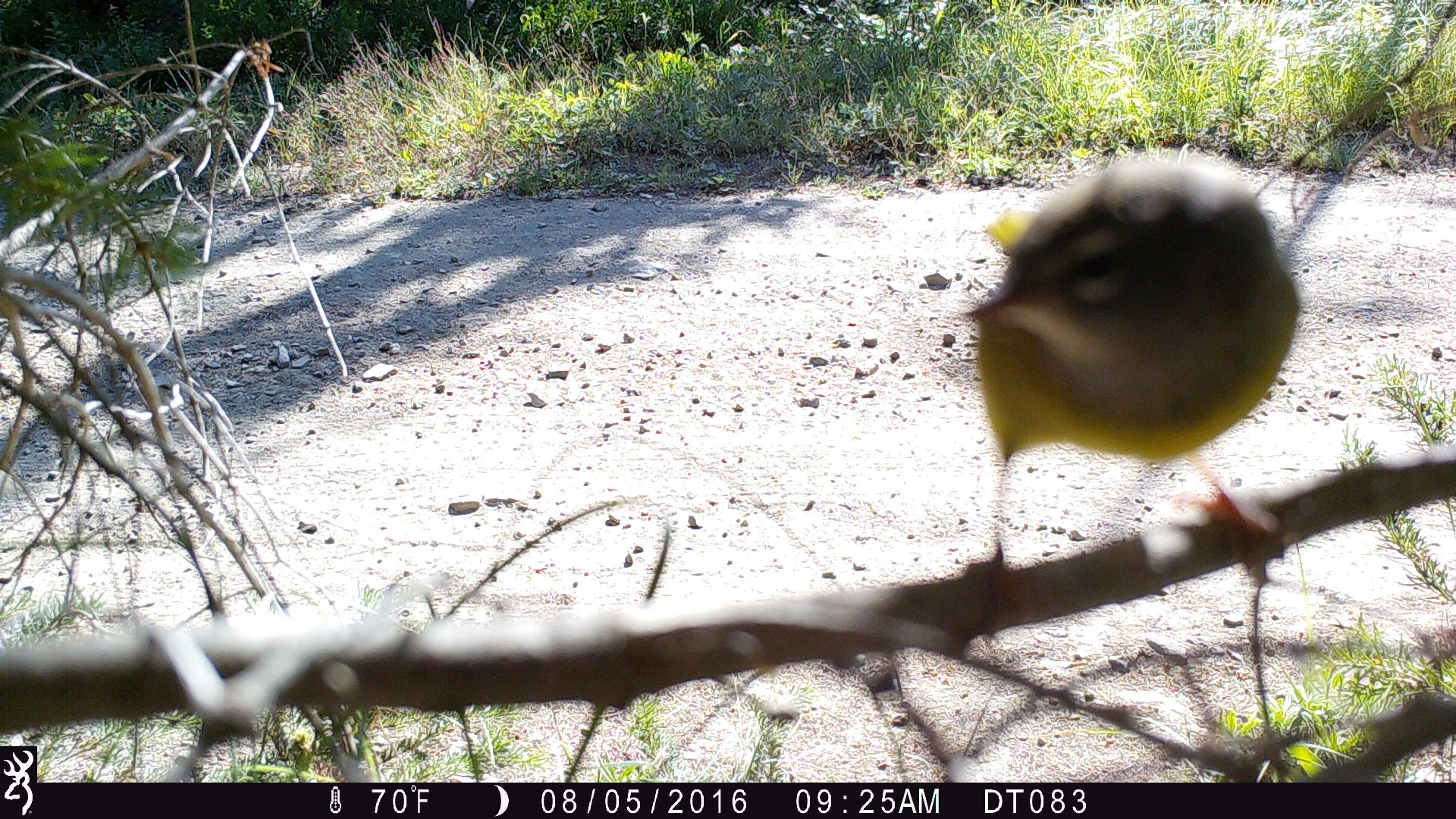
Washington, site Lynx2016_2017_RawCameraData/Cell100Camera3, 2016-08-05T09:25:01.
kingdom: Animalia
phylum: Chordata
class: Aves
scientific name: Aves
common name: birds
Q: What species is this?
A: Aves (birds).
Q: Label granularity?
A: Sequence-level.